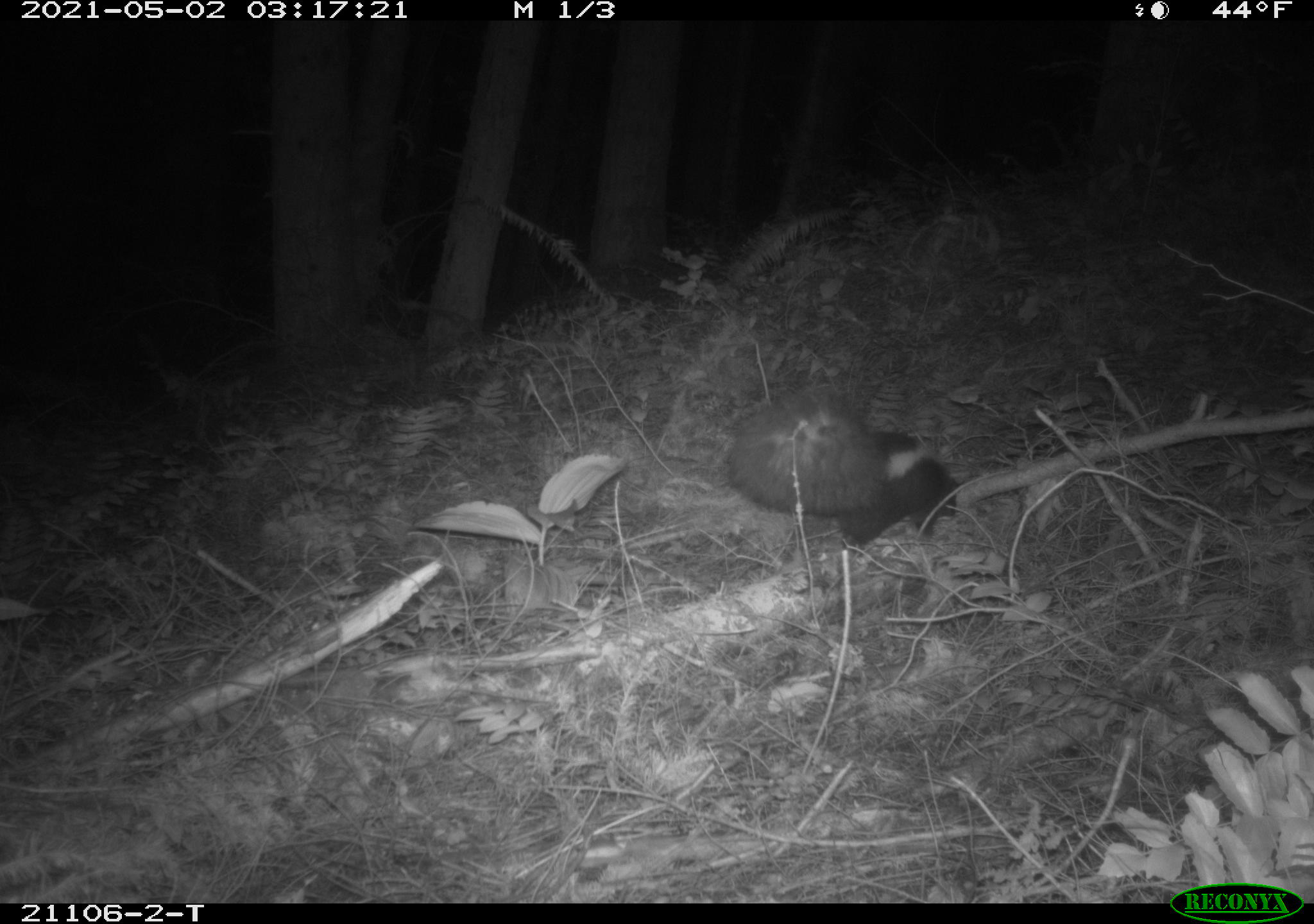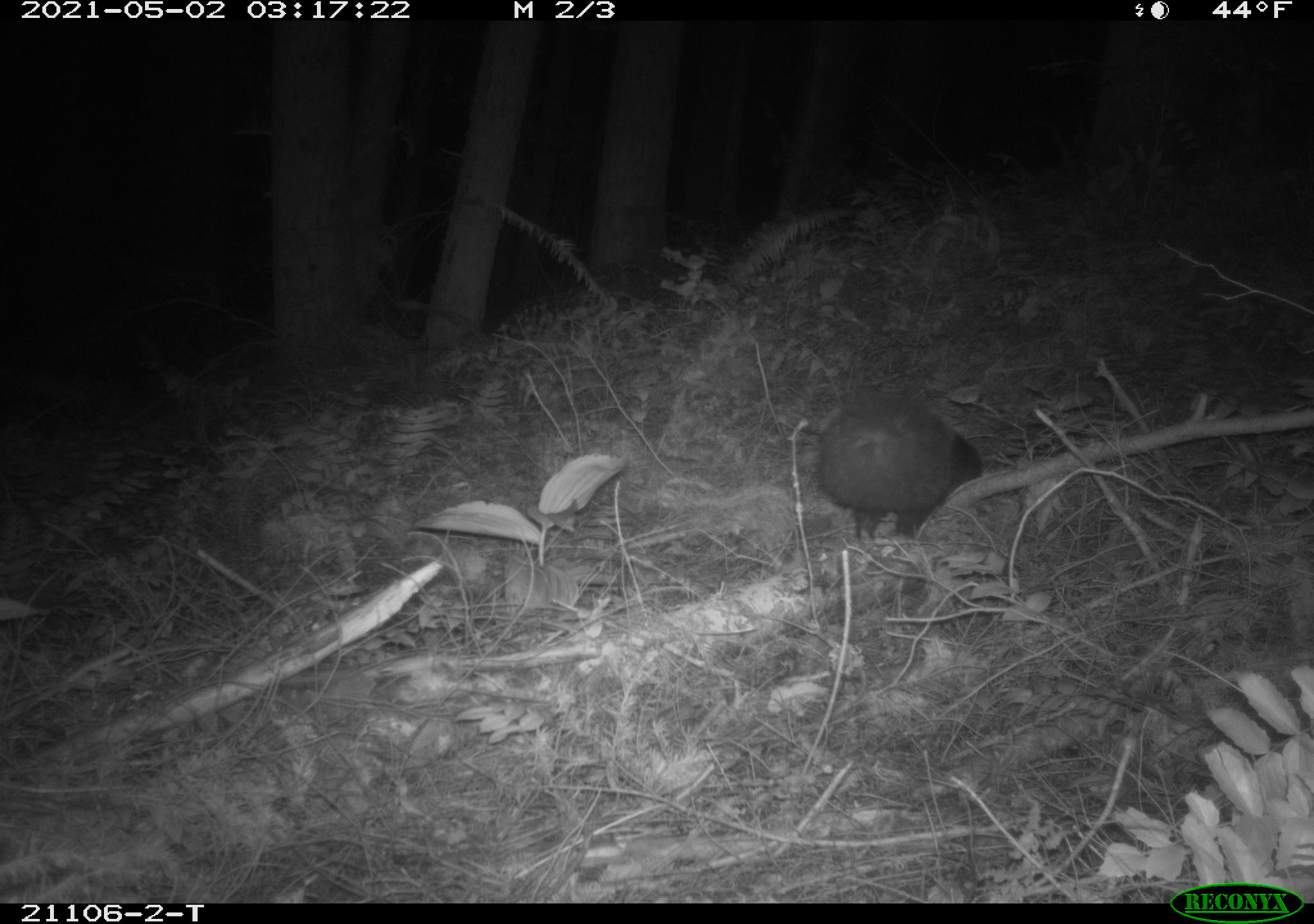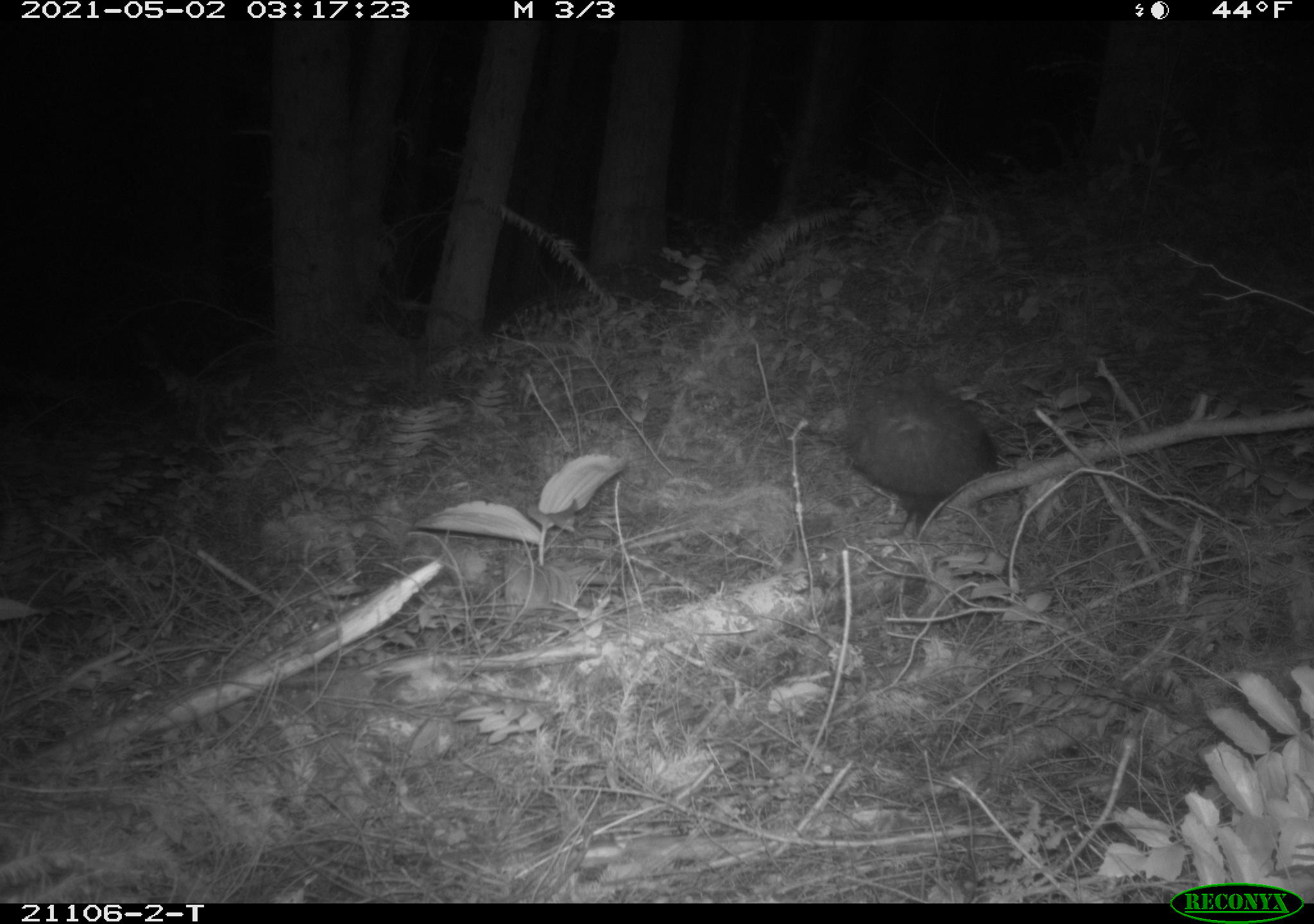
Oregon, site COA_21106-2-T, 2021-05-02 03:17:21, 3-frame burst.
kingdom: Animalia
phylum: Chordata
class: Mammalia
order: Carnivora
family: Mephitidae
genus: Mephitis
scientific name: Mephitis mephitis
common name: striped skunk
Striped skunk (Mephitis mephitis).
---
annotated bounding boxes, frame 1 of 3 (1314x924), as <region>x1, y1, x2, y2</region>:
striped skunk: <region>693, 349, 1010, 574</region>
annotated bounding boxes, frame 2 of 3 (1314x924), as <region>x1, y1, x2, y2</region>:
striped skunk: <region>769, 366, 1037, 559</region>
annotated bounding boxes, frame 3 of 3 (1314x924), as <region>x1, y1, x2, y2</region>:
striped skunk: <region>803, 346, 1045, 570</region>